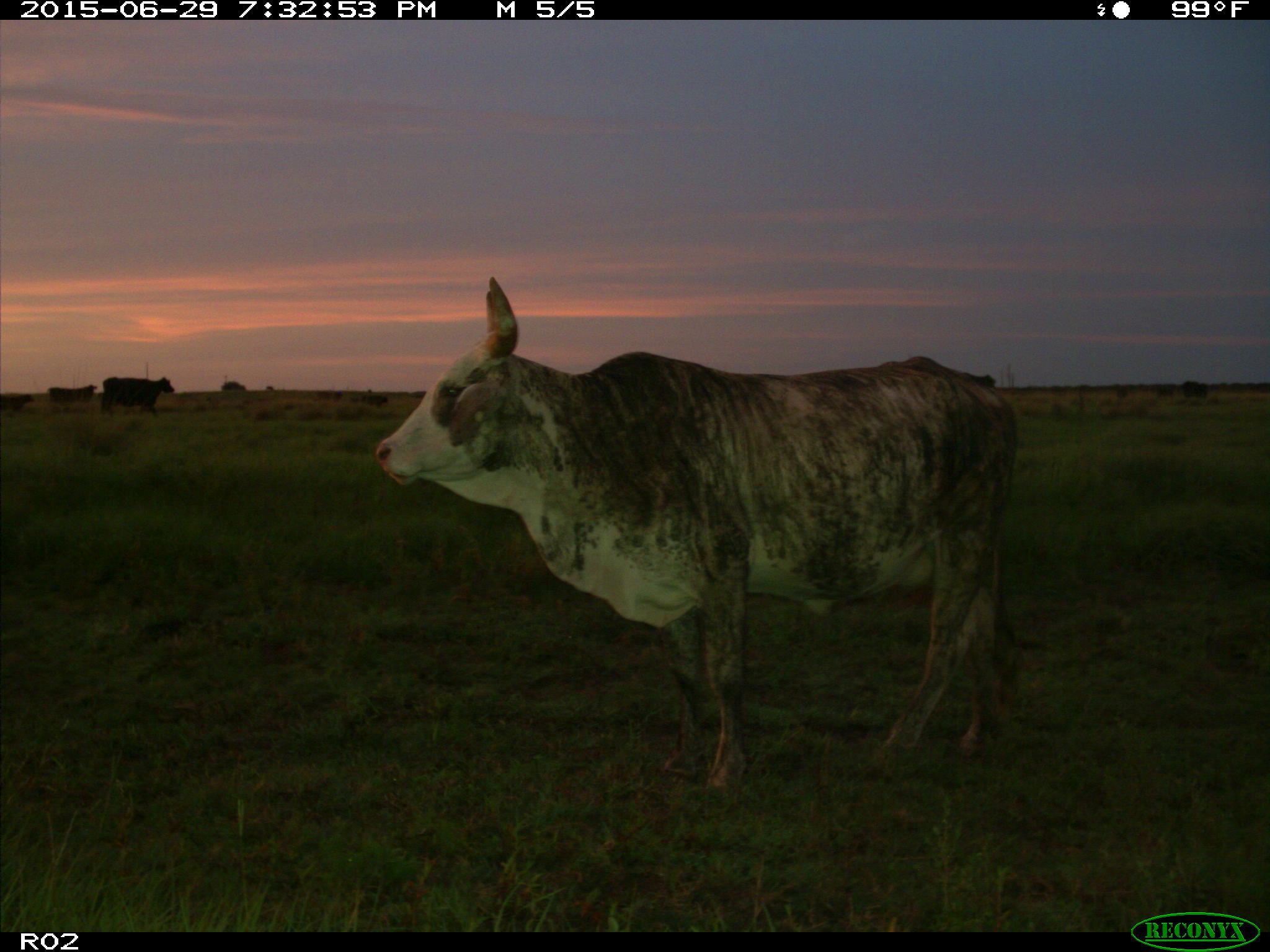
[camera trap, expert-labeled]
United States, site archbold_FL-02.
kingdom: Animalia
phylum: Chordata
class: Mammalia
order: Artiodactyla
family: Bovidae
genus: Bos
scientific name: Bos taurus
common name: domestic cow